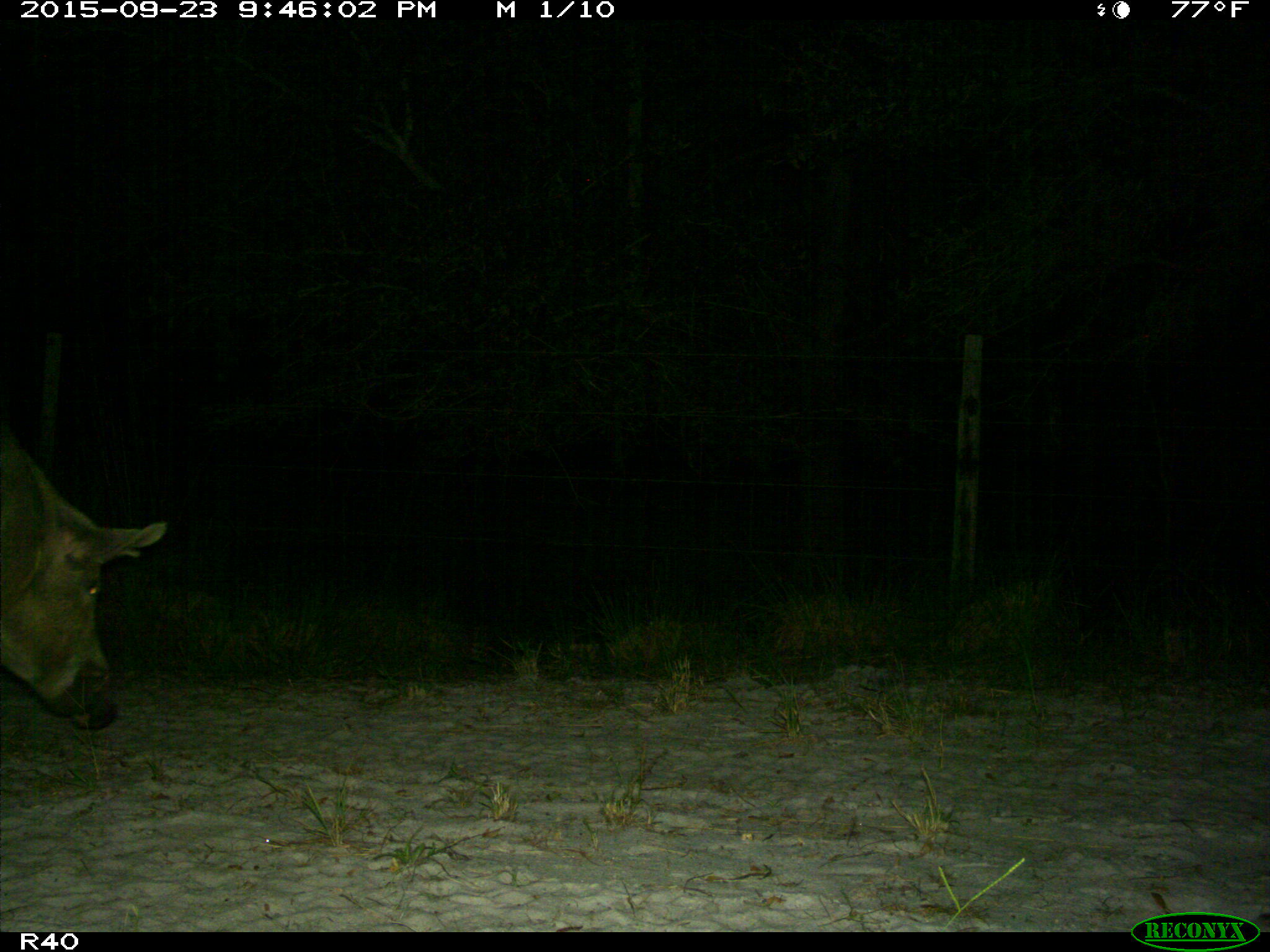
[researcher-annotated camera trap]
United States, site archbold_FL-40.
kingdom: Animalia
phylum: Chordata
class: Mammalia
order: Artiodactyla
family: Suidae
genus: Sus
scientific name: Sus scrofa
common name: wild boar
Sus scrofa (wild boar).